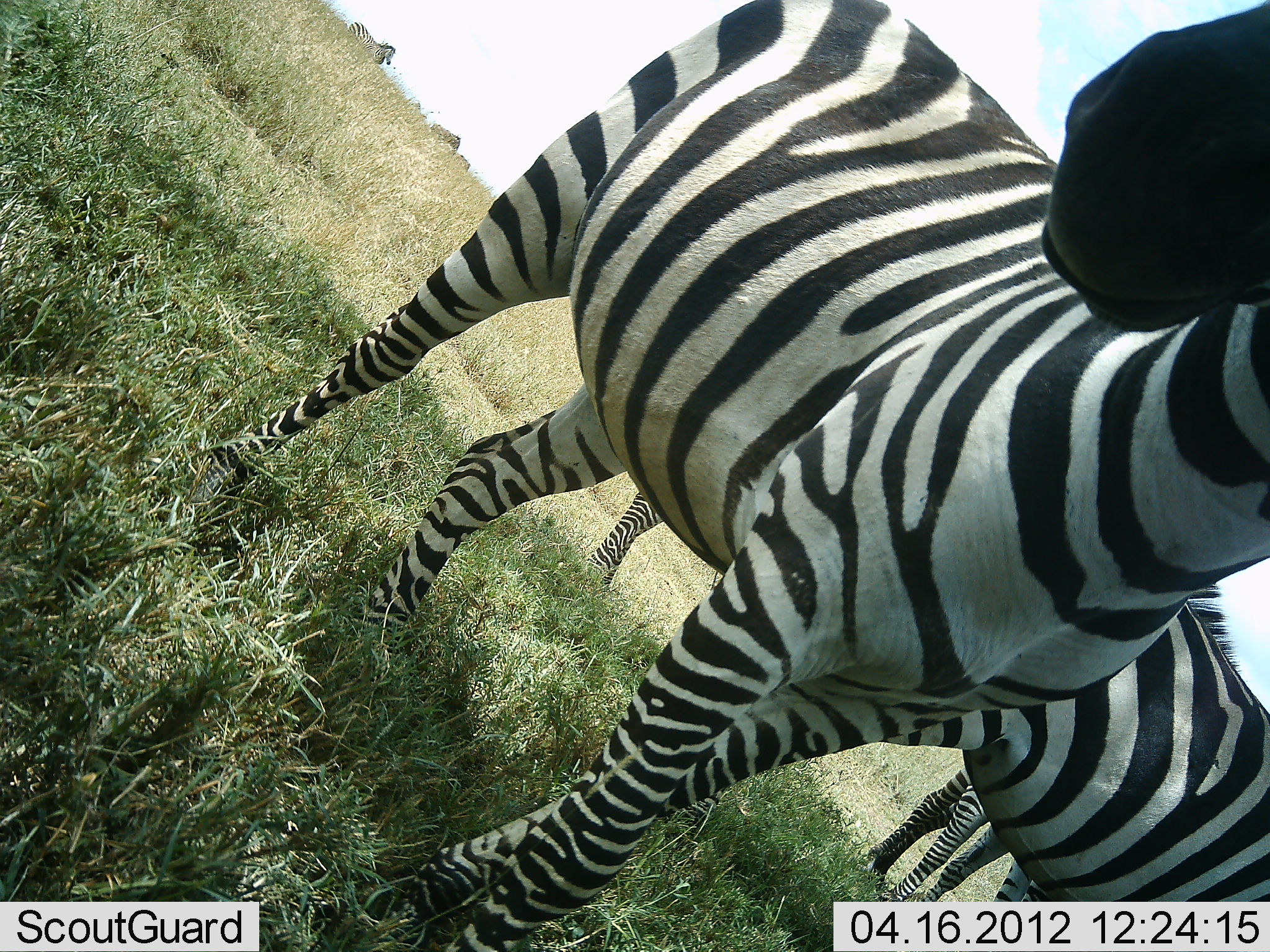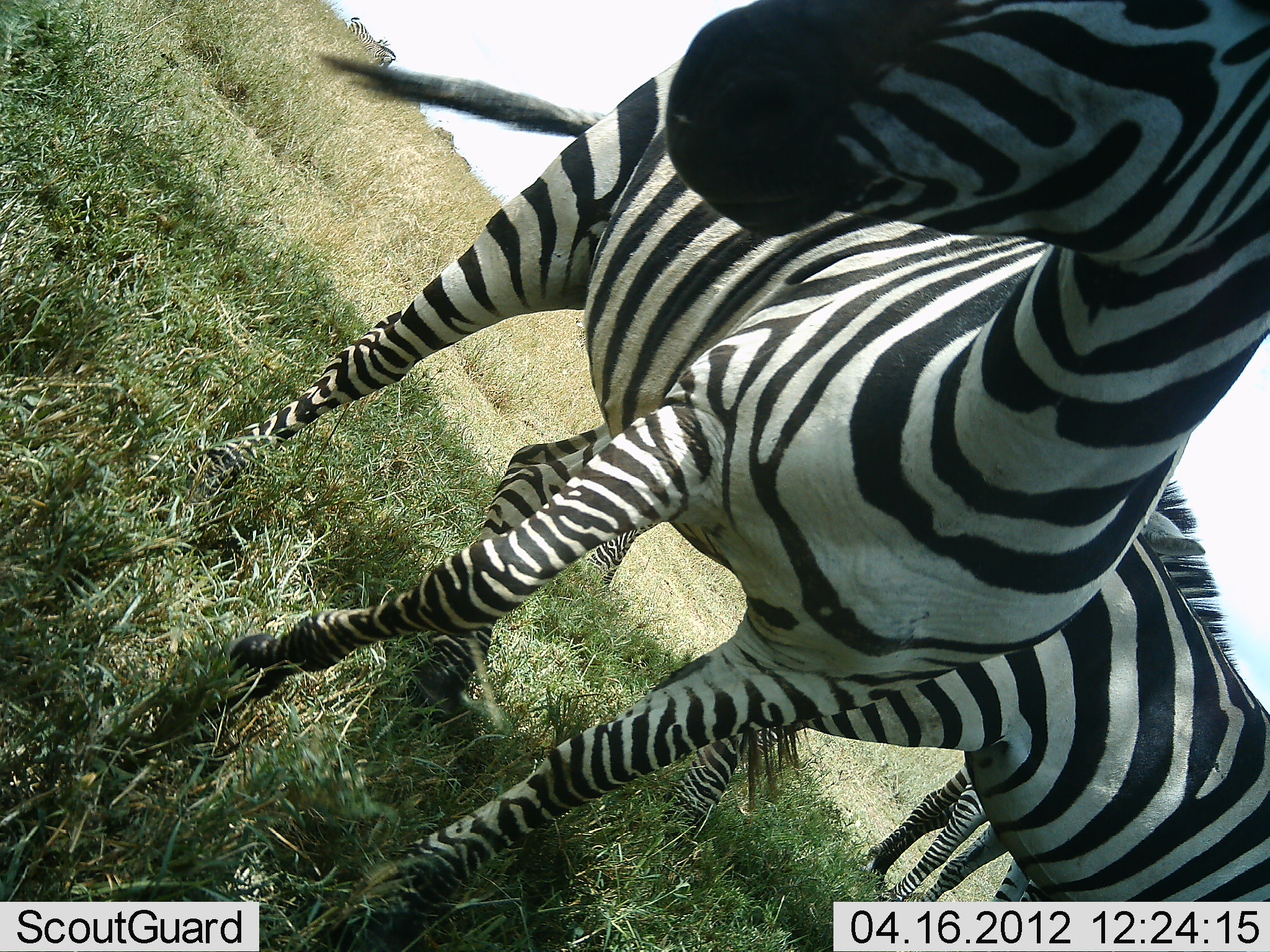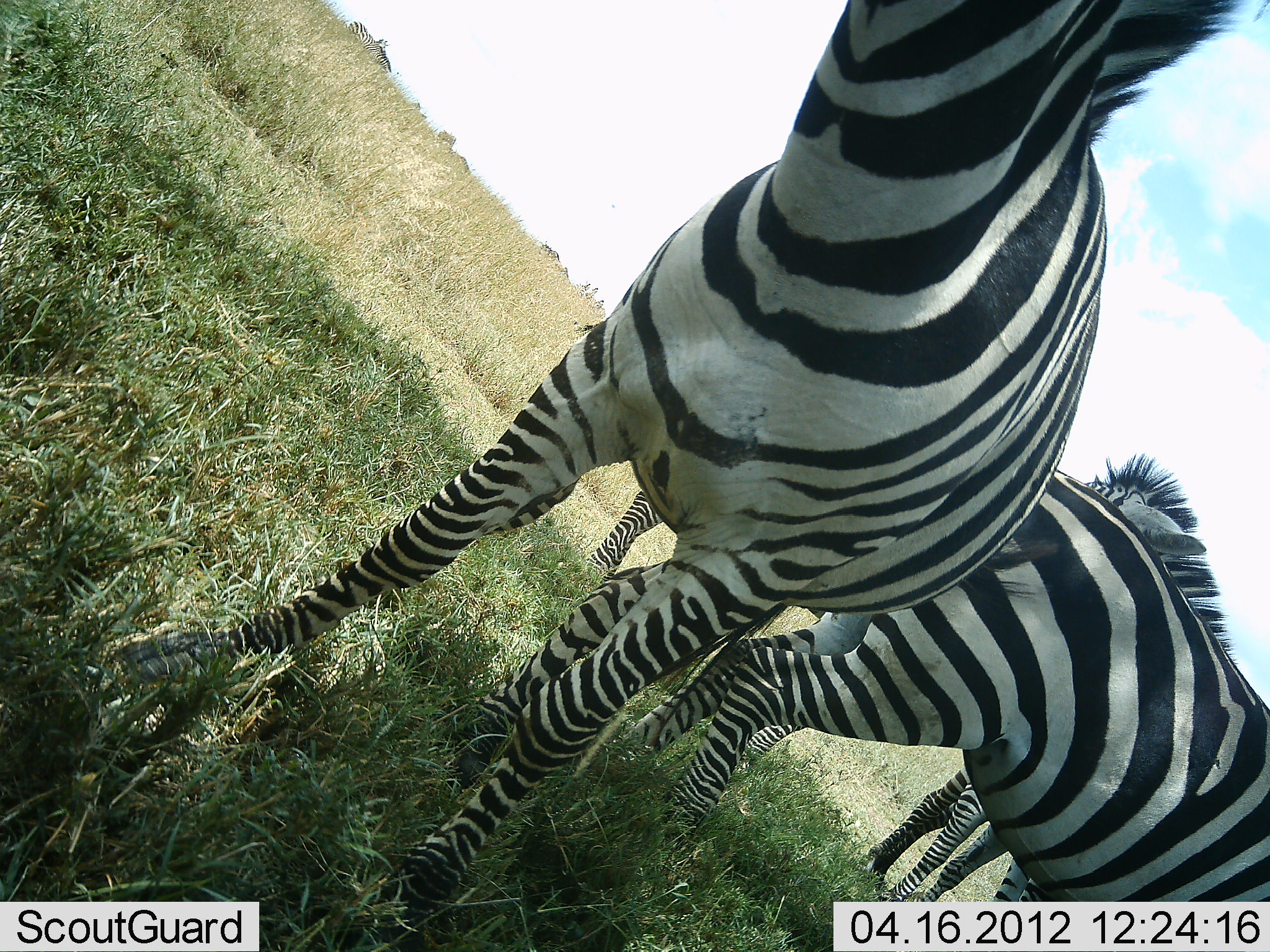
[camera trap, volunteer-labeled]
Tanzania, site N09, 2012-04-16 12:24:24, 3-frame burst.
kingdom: Animalia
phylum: Chordata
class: Mammalia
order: Perissodactyla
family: Equidae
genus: Equus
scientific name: Equus quagga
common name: plains zebra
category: zebra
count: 4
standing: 100%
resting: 0%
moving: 10%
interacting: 0%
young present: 0%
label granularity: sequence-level